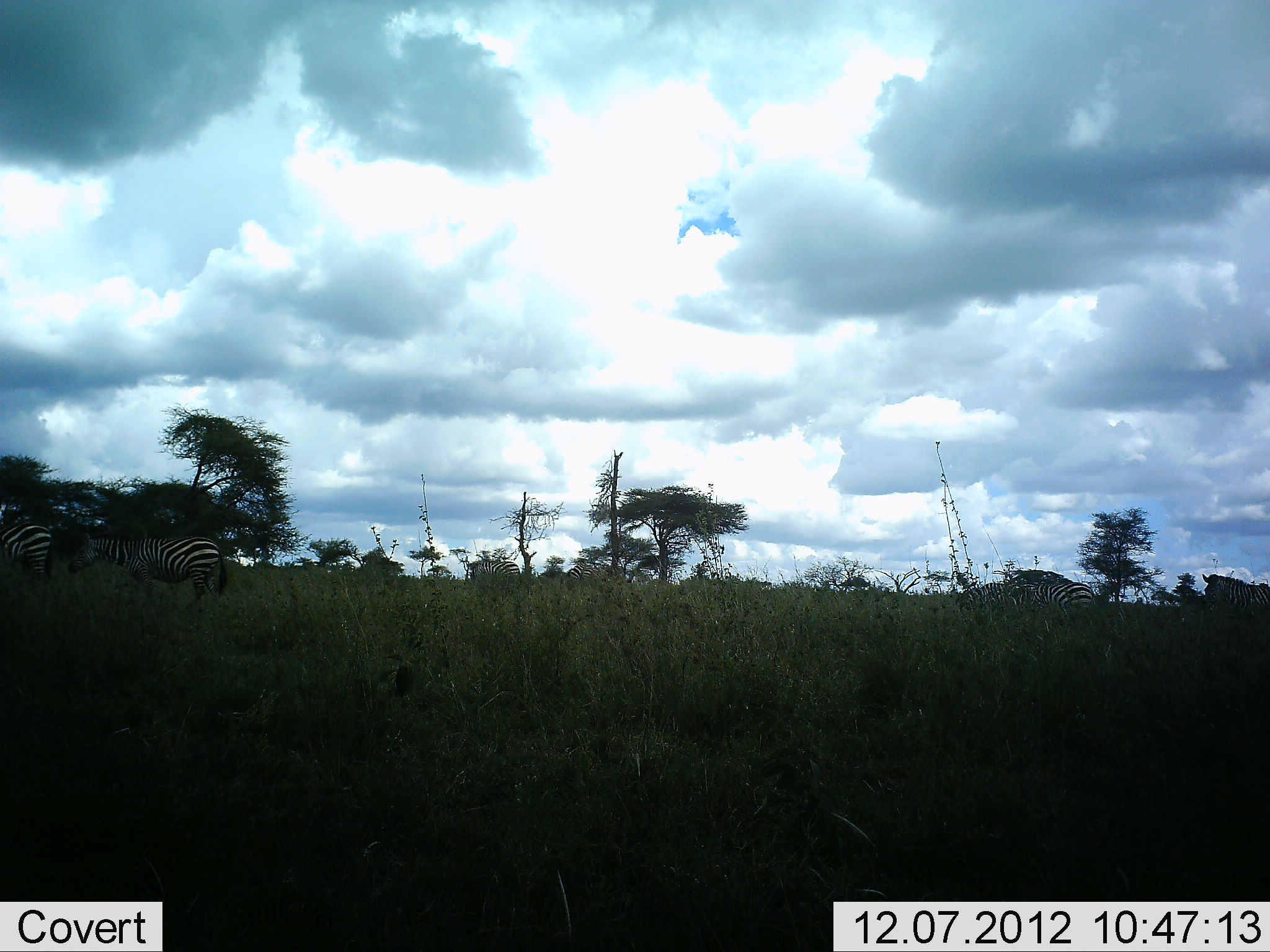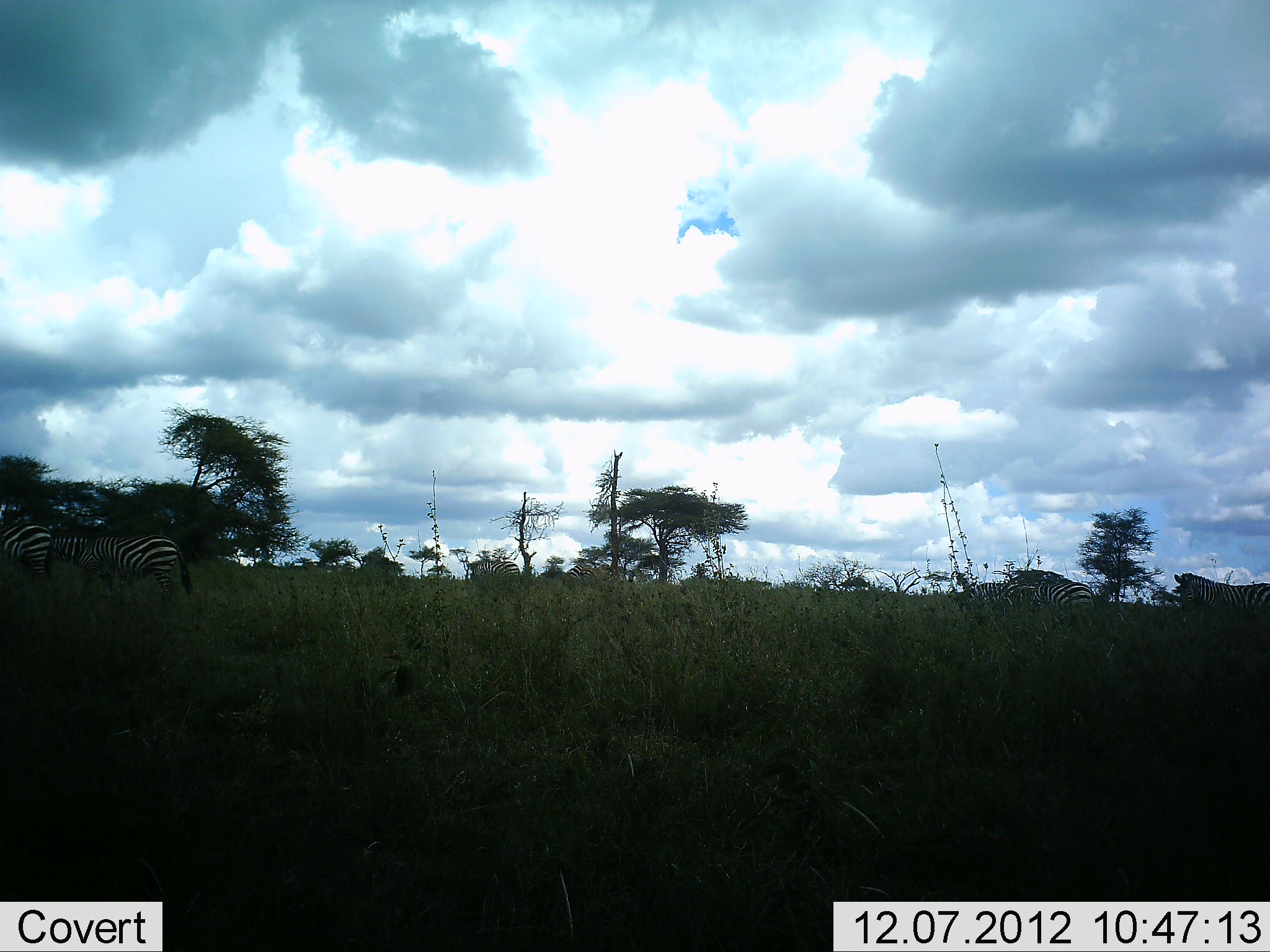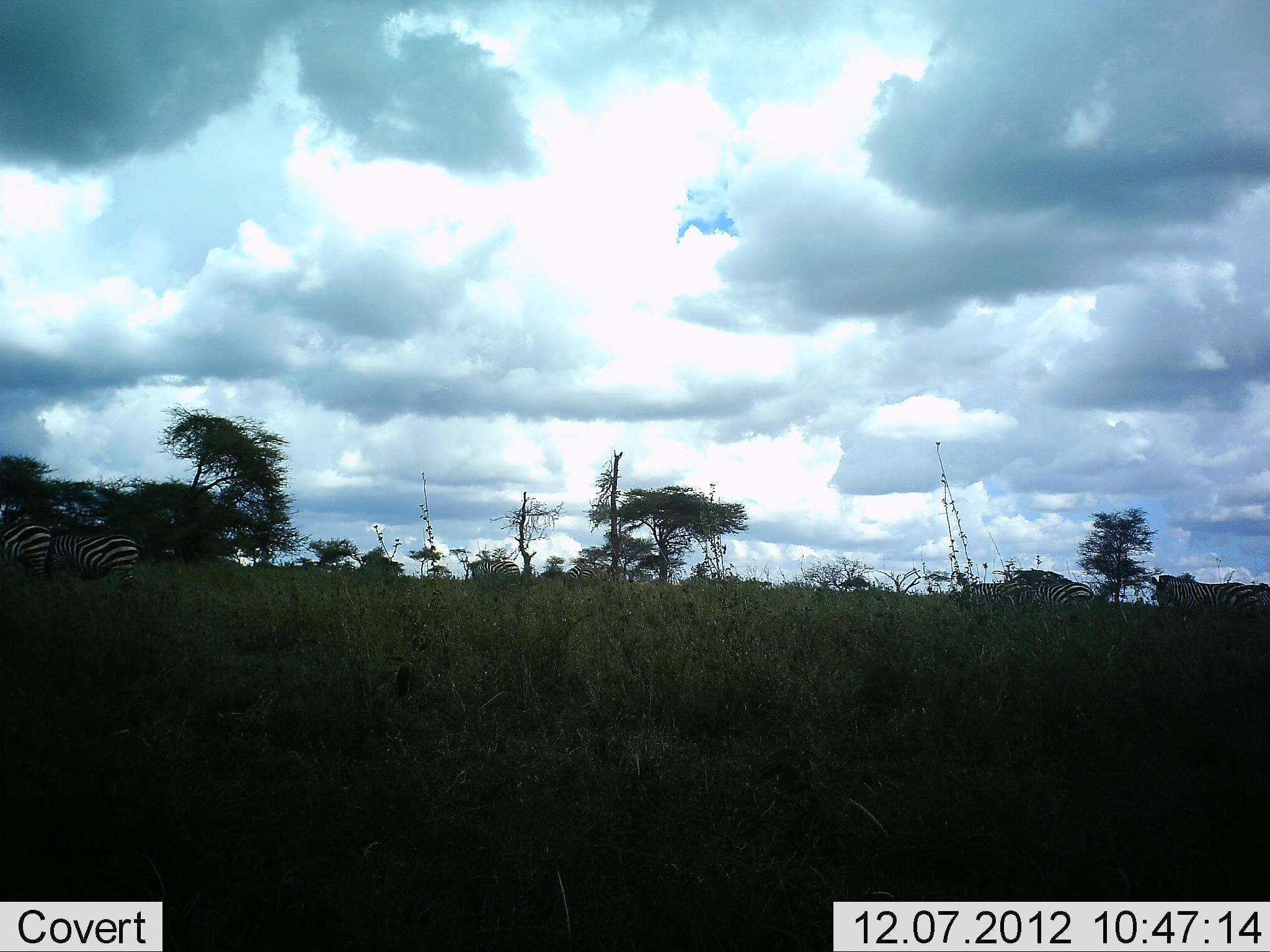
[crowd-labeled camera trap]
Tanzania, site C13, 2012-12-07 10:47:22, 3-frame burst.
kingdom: Animalia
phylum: Chordata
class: Mammalia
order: Perissodactyla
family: Equidae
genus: Equus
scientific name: Equus quagga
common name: plains zebra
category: zebra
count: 5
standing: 60%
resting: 10%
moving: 80%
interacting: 0%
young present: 0%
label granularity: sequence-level